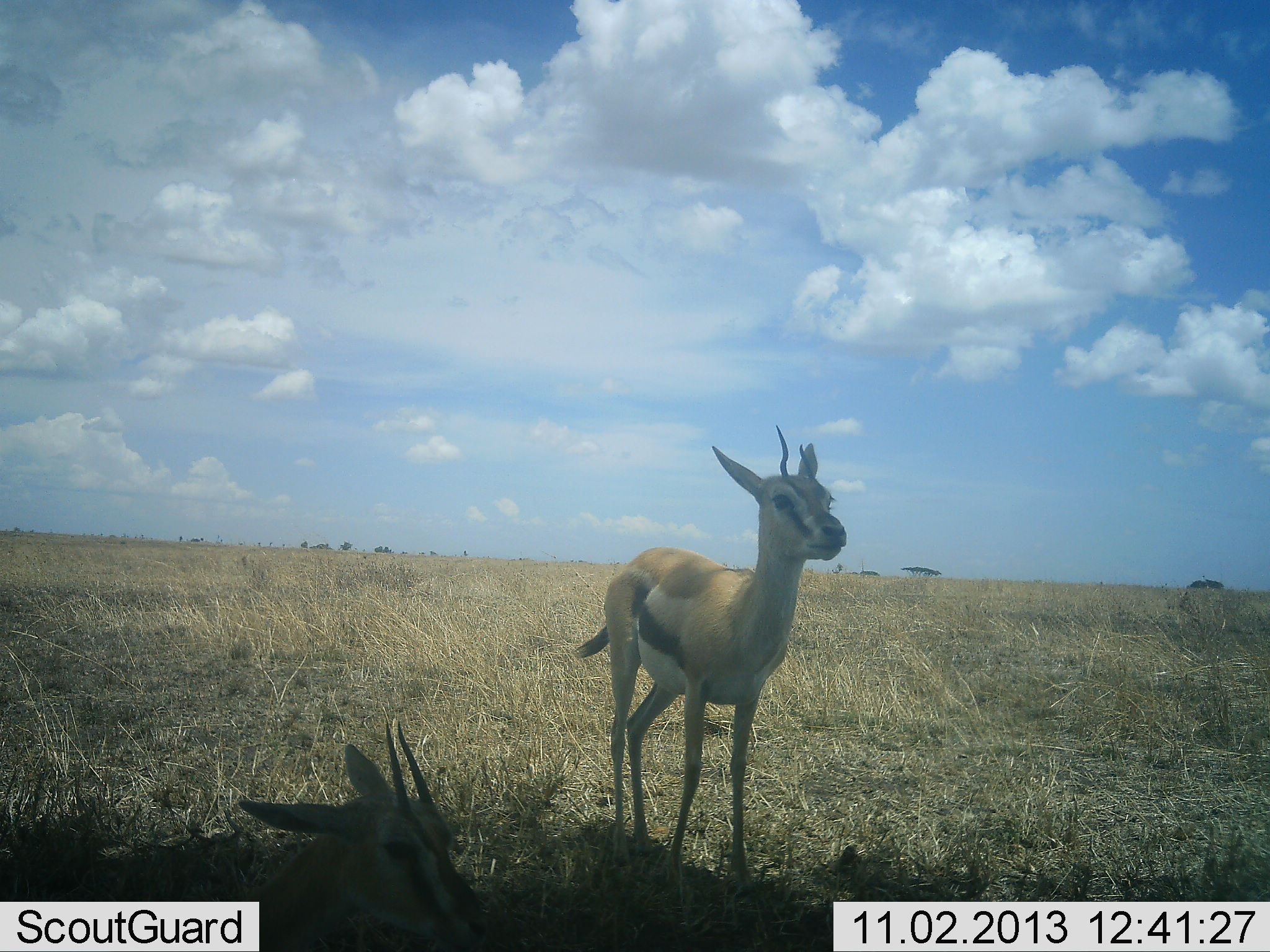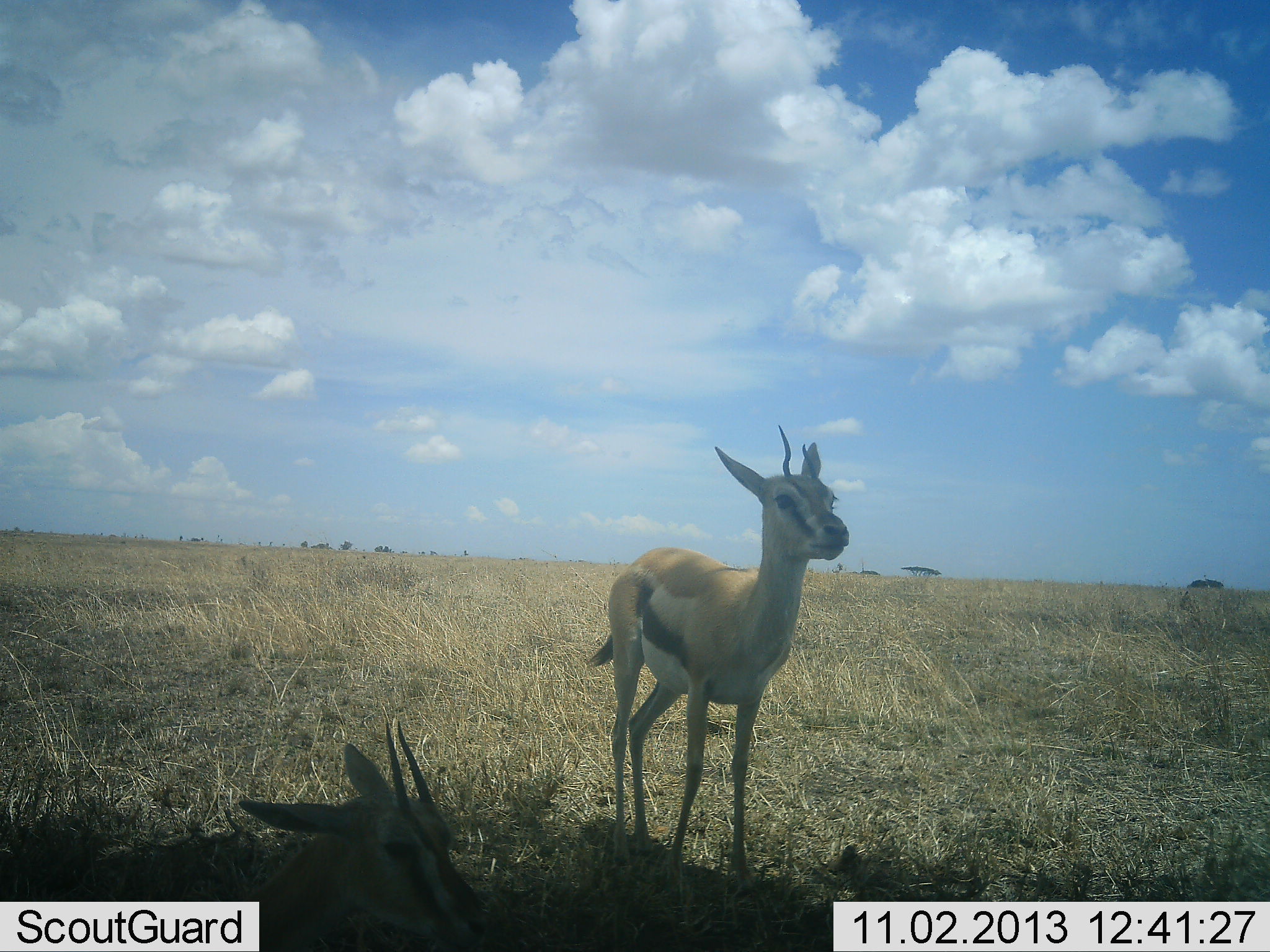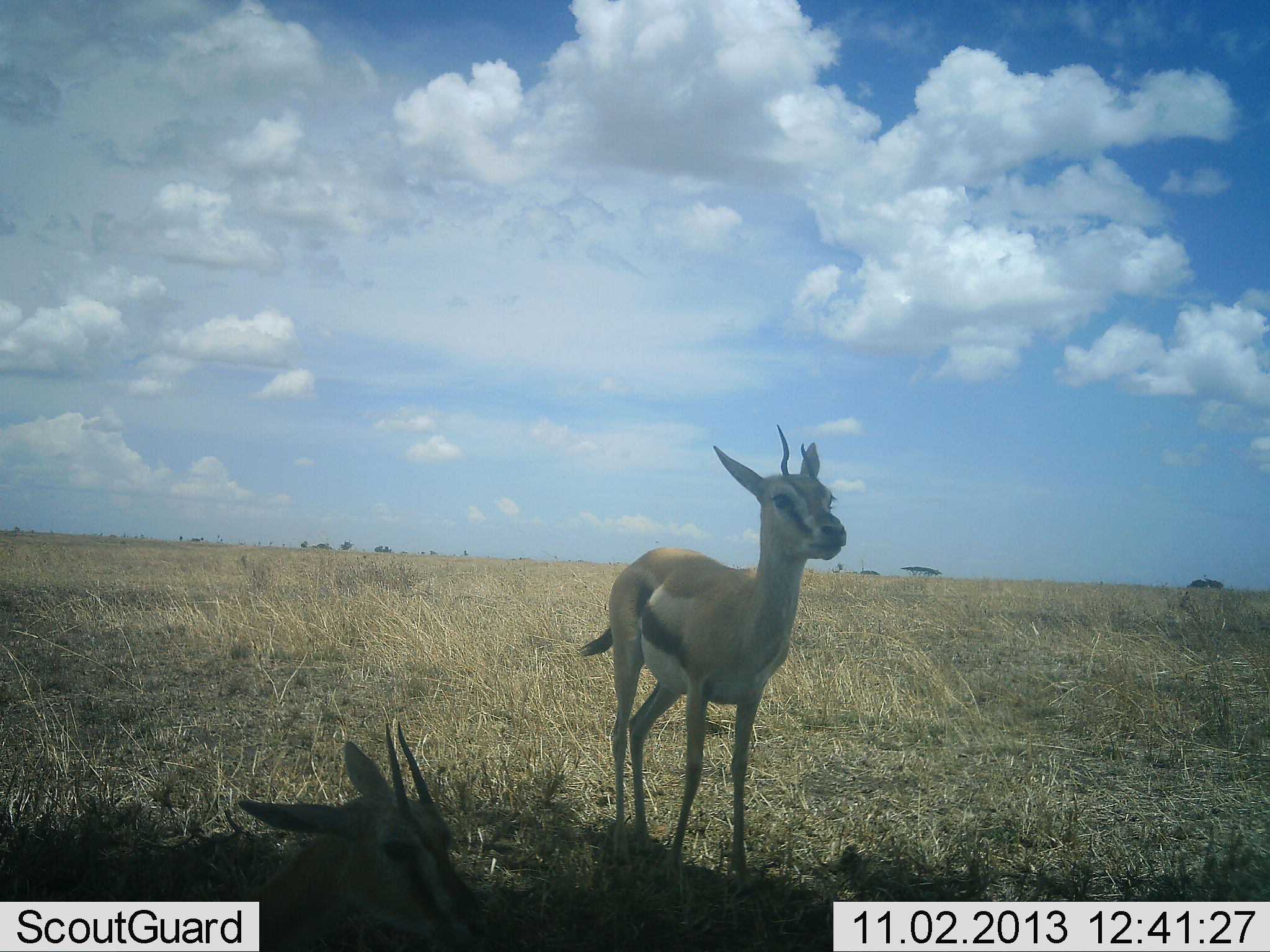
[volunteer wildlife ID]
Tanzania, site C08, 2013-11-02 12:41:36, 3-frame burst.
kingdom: Animalia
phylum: Chordata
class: Mammalia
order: Artiodactyla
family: Bovidae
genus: Eudorcas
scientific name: Eudorcas thomsonii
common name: thomson's gazelle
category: gazellethomsons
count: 2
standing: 94%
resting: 75%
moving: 0%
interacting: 0%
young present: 6%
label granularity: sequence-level